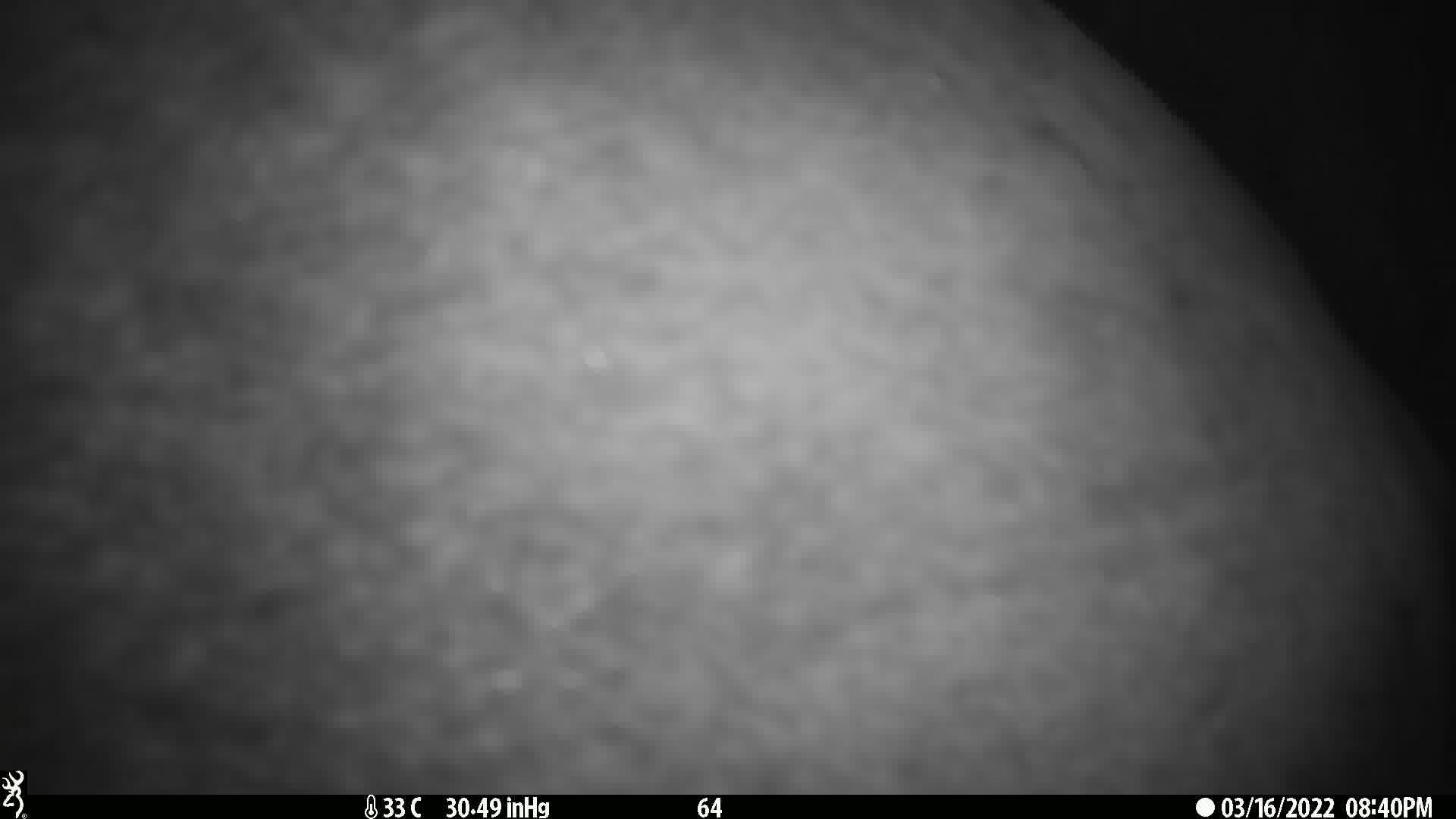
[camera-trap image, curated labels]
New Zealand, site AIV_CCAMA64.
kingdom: Animalia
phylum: Chordata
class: Mammalia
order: Carnivora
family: Otariidae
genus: Phocarctos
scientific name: Phocarctos hookeri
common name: new zealand sea lion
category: sealion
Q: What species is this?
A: Sealion (new zealand sea lion) (Phocarctos hookeri).